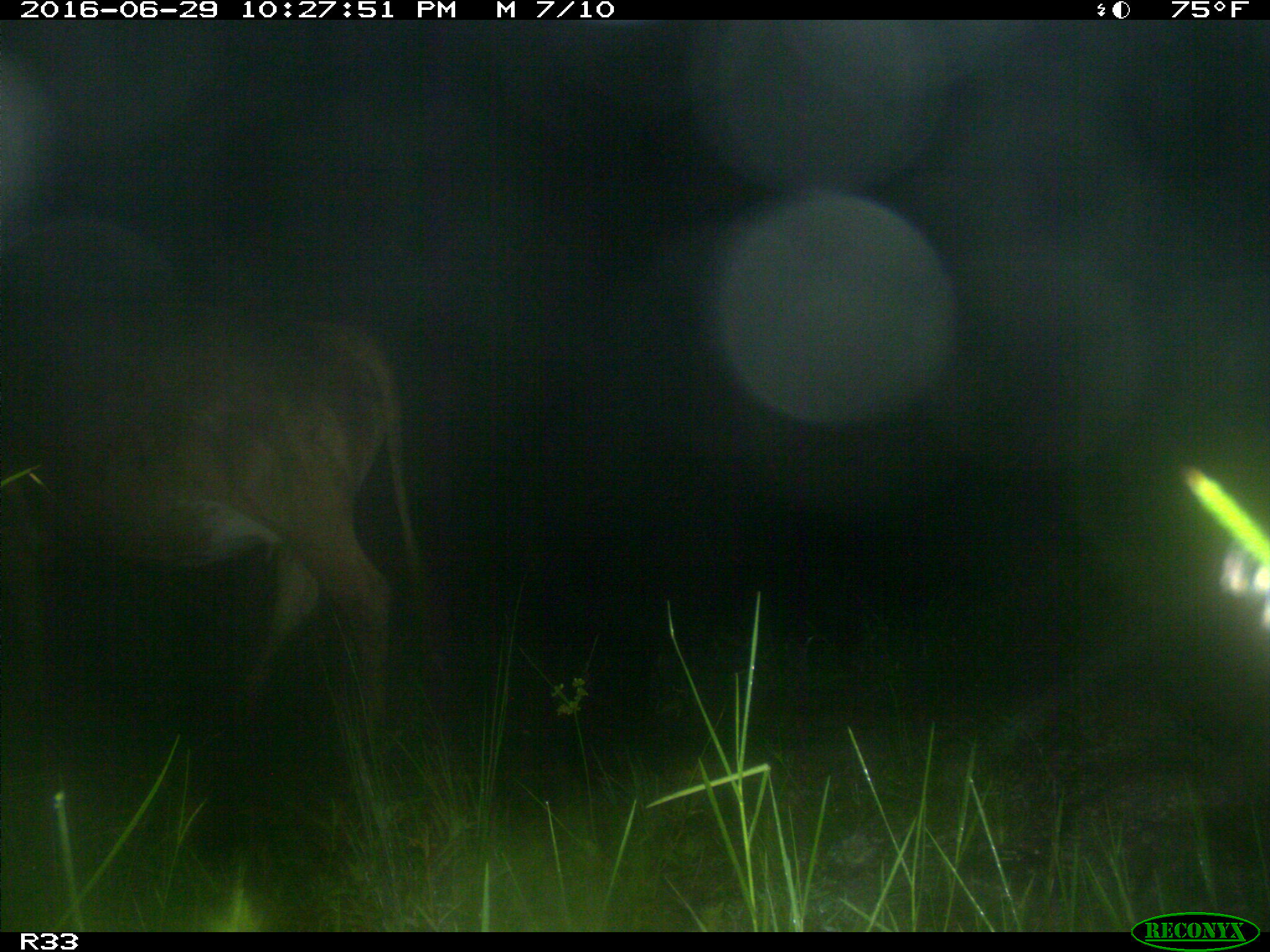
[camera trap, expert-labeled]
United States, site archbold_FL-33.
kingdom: Animalia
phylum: Chordata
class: Mammalia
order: Artiodactyla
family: Bovidae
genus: Bos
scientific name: Bos taurus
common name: domestic cow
Bos taurus (domestic cow).